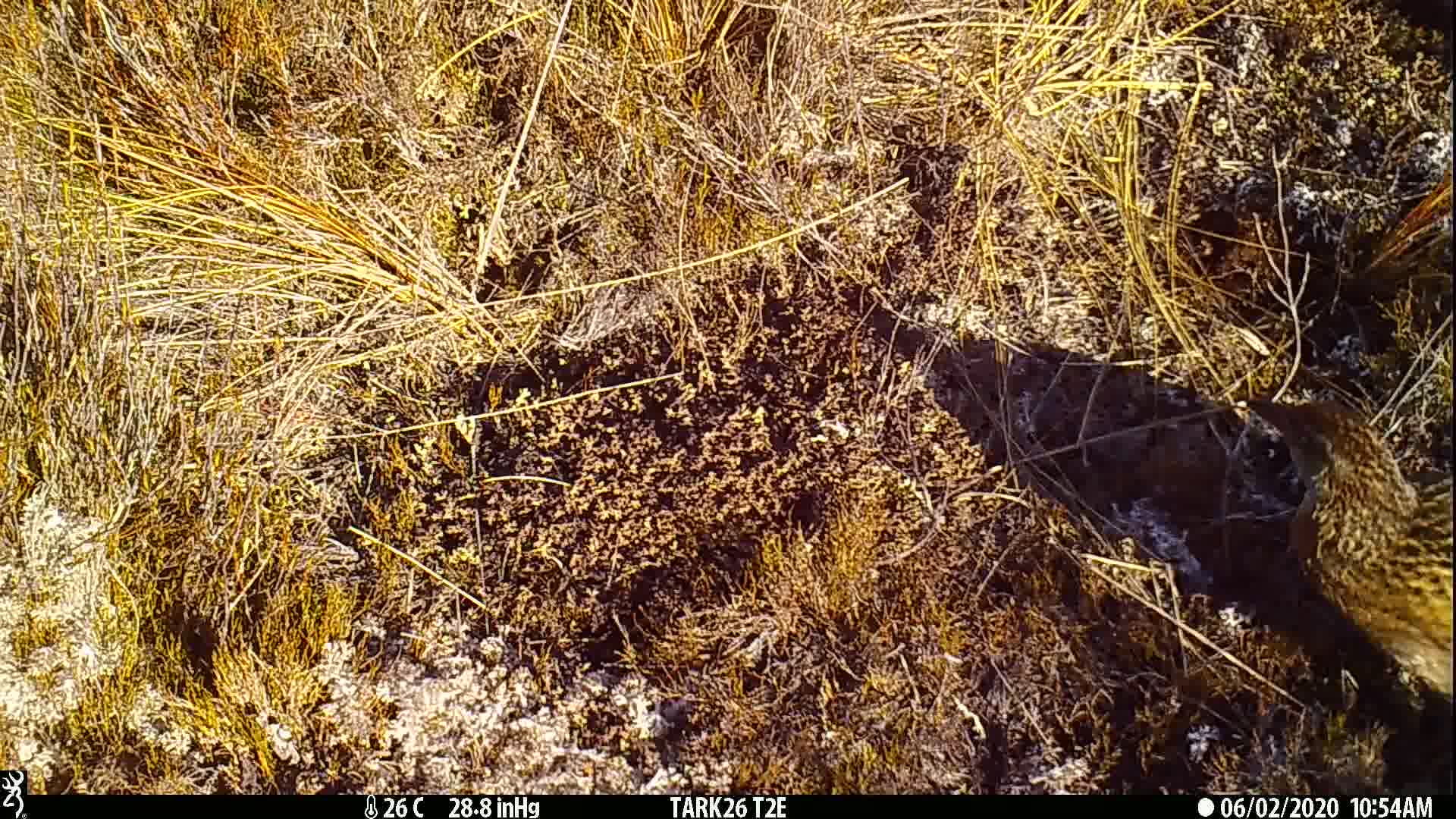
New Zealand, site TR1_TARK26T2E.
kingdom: Animalia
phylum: Chordata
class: Aves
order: Gruiformes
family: Rallidae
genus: Gallirallus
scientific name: Gallirallus australis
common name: weka